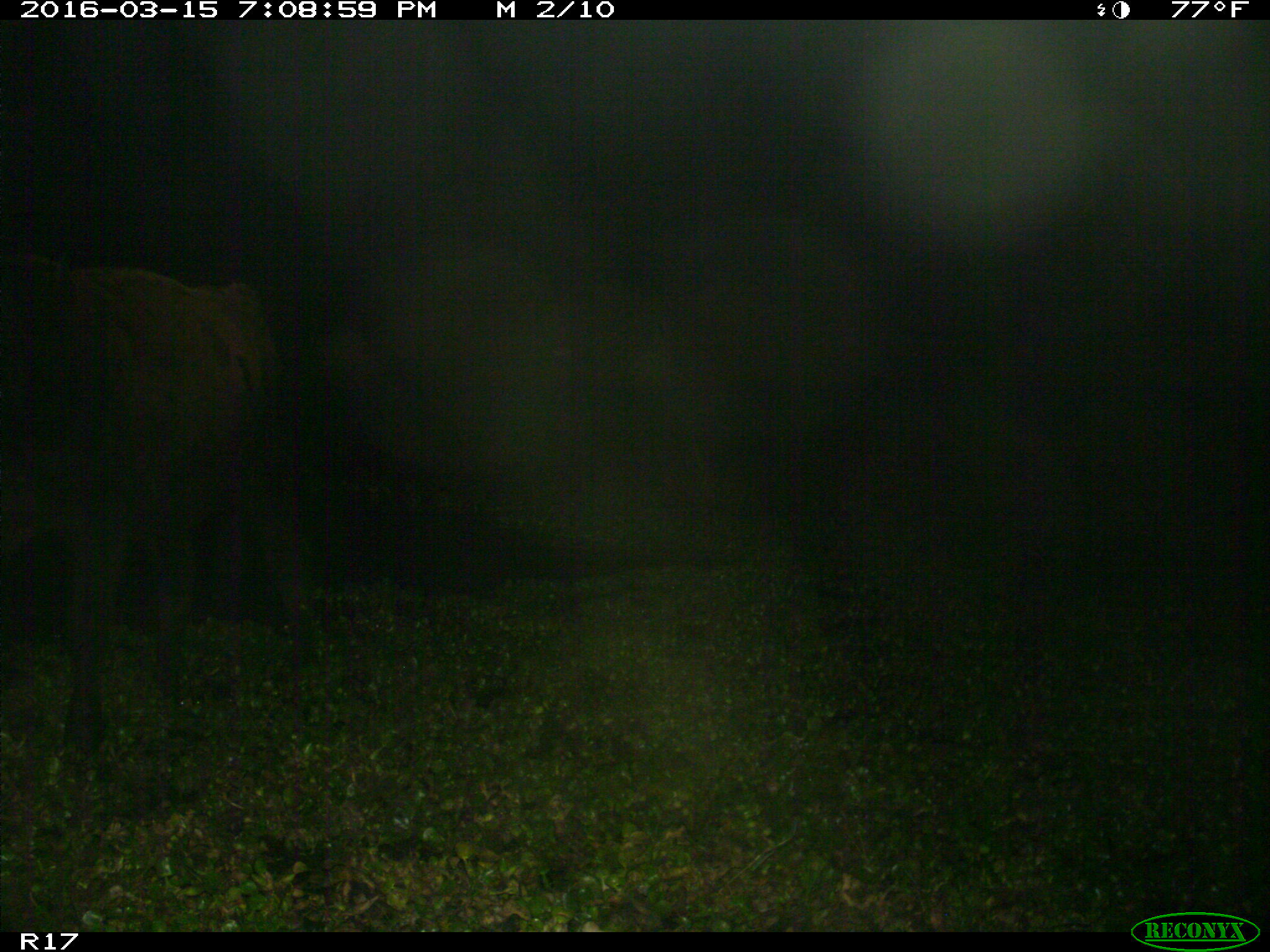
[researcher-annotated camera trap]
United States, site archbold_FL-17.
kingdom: Animalia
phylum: Chordata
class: Mammalia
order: Artiodactyla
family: Bovidae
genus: Bos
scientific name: Bos taurus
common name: domestic cow